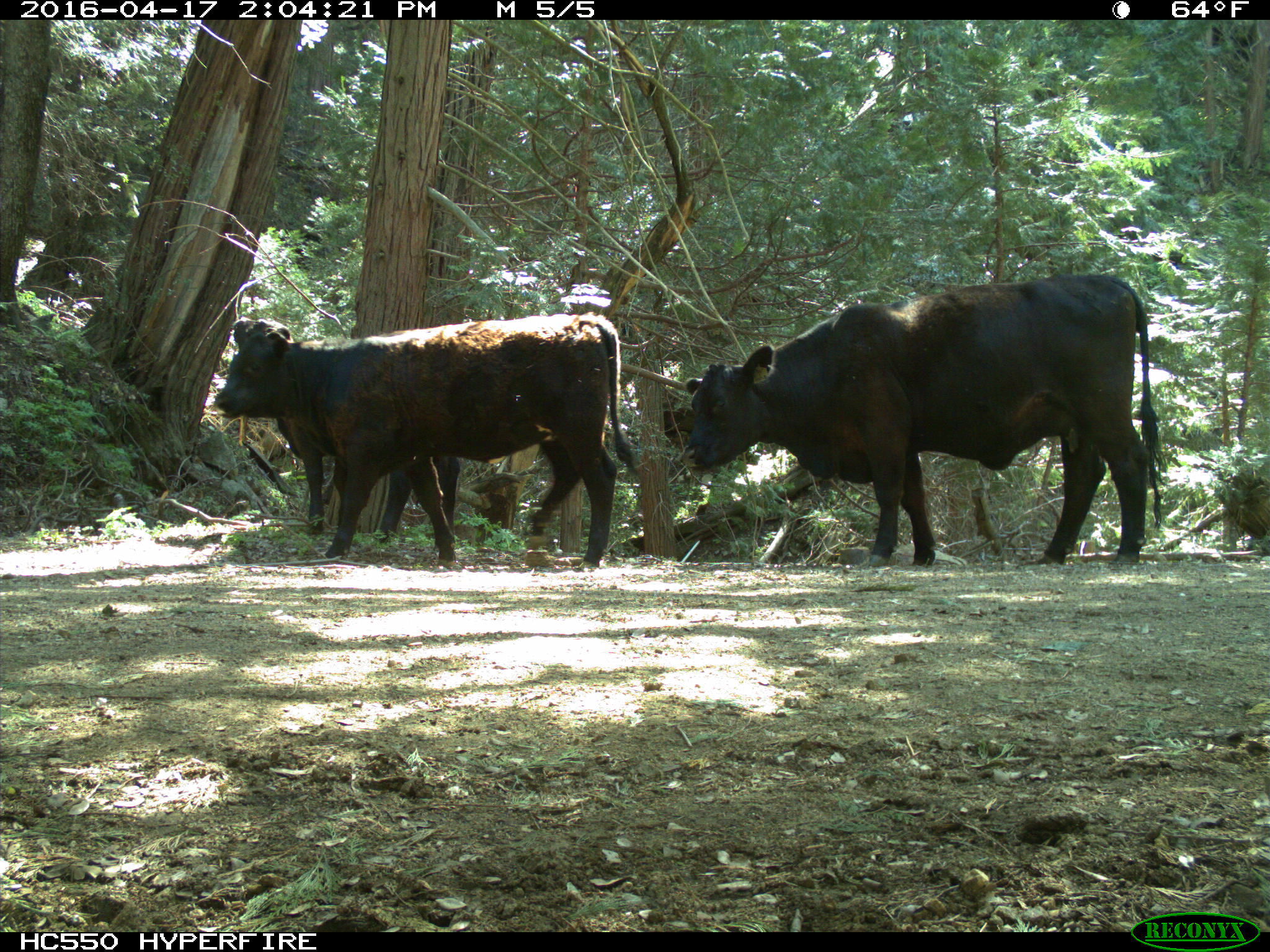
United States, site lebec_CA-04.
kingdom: Animalia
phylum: Chordata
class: Mammalia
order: Artiodactyla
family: Bovidae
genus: Bos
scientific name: Bos taurus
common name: domestic cow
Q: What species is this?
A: Bos taurus (domestic cow).